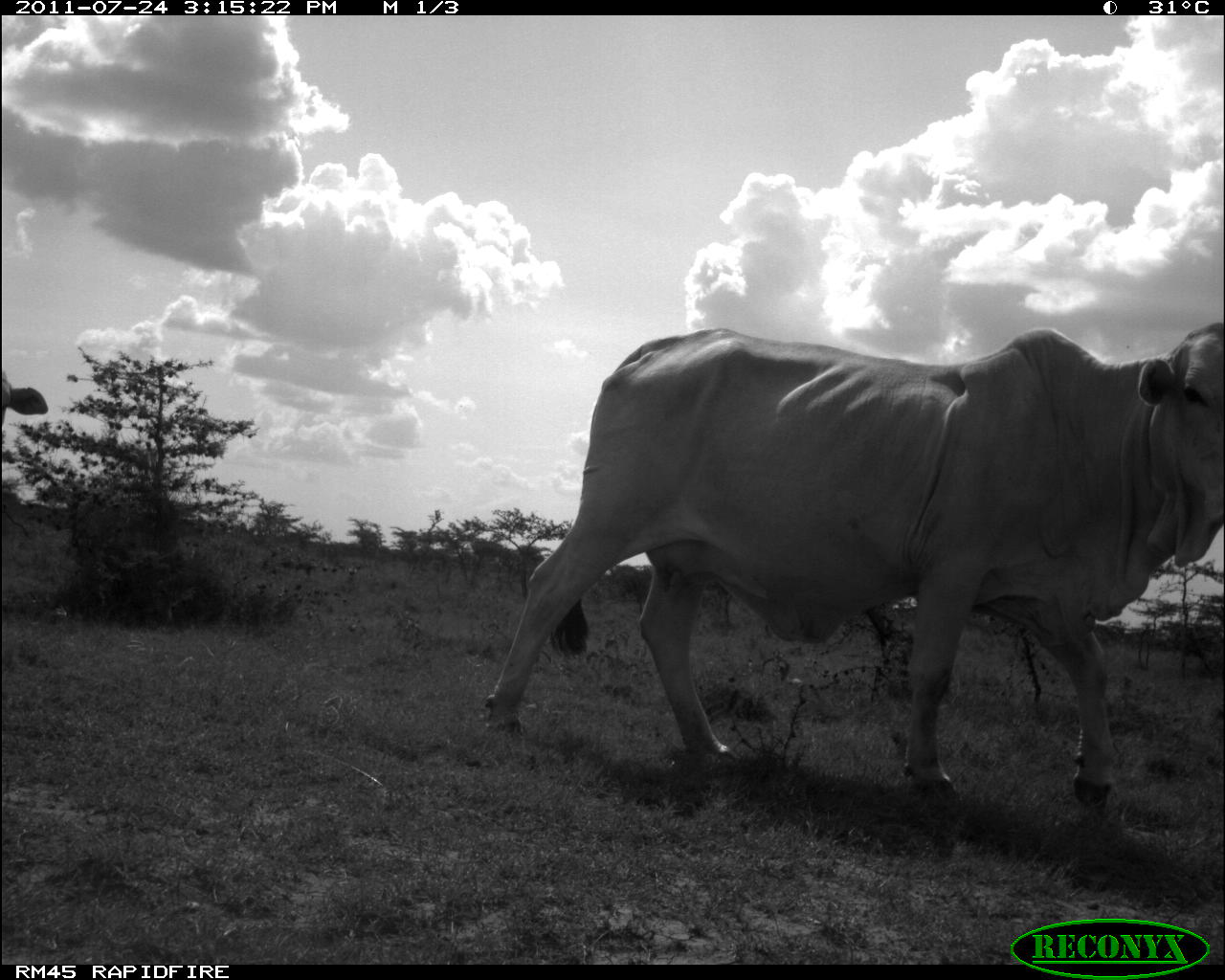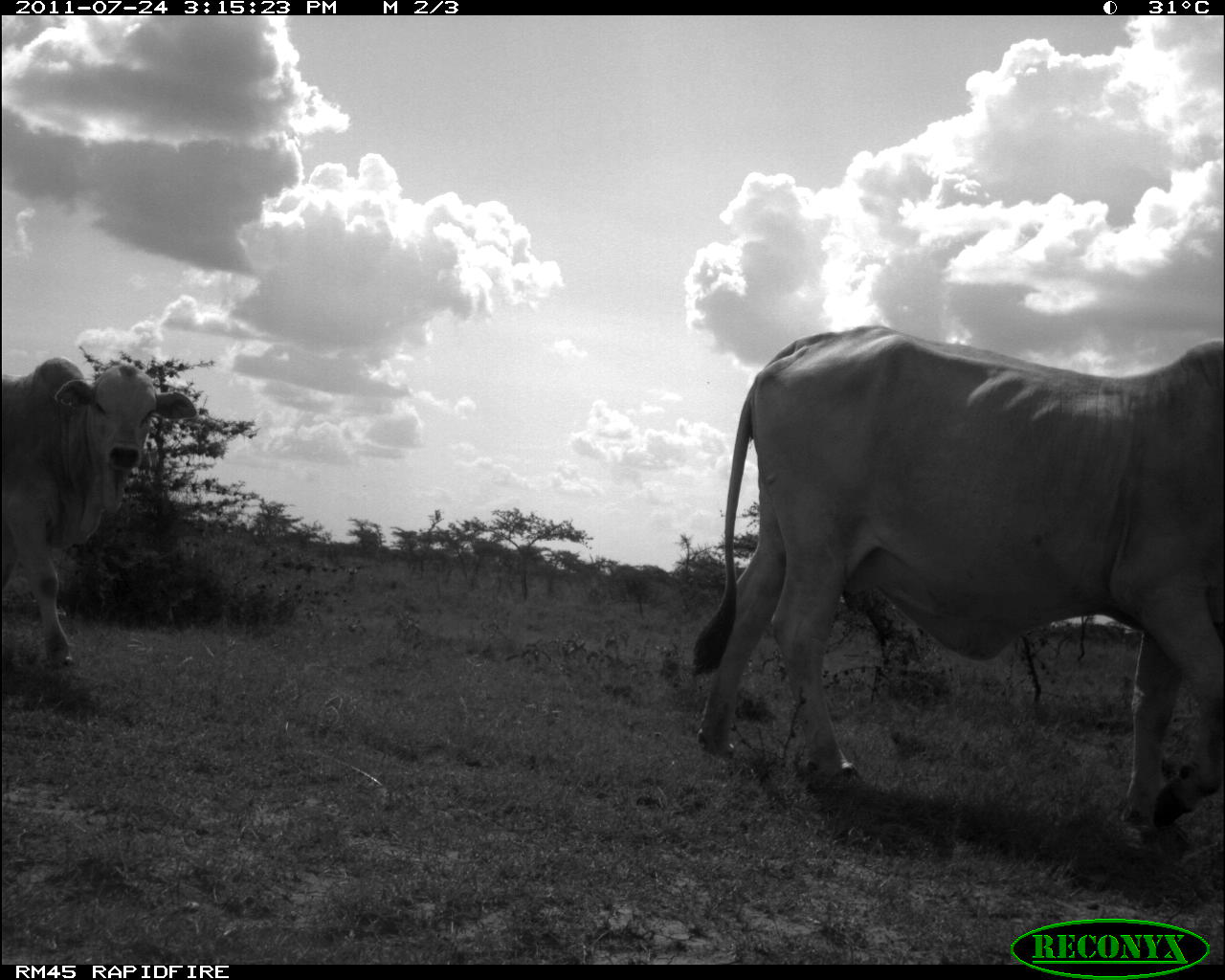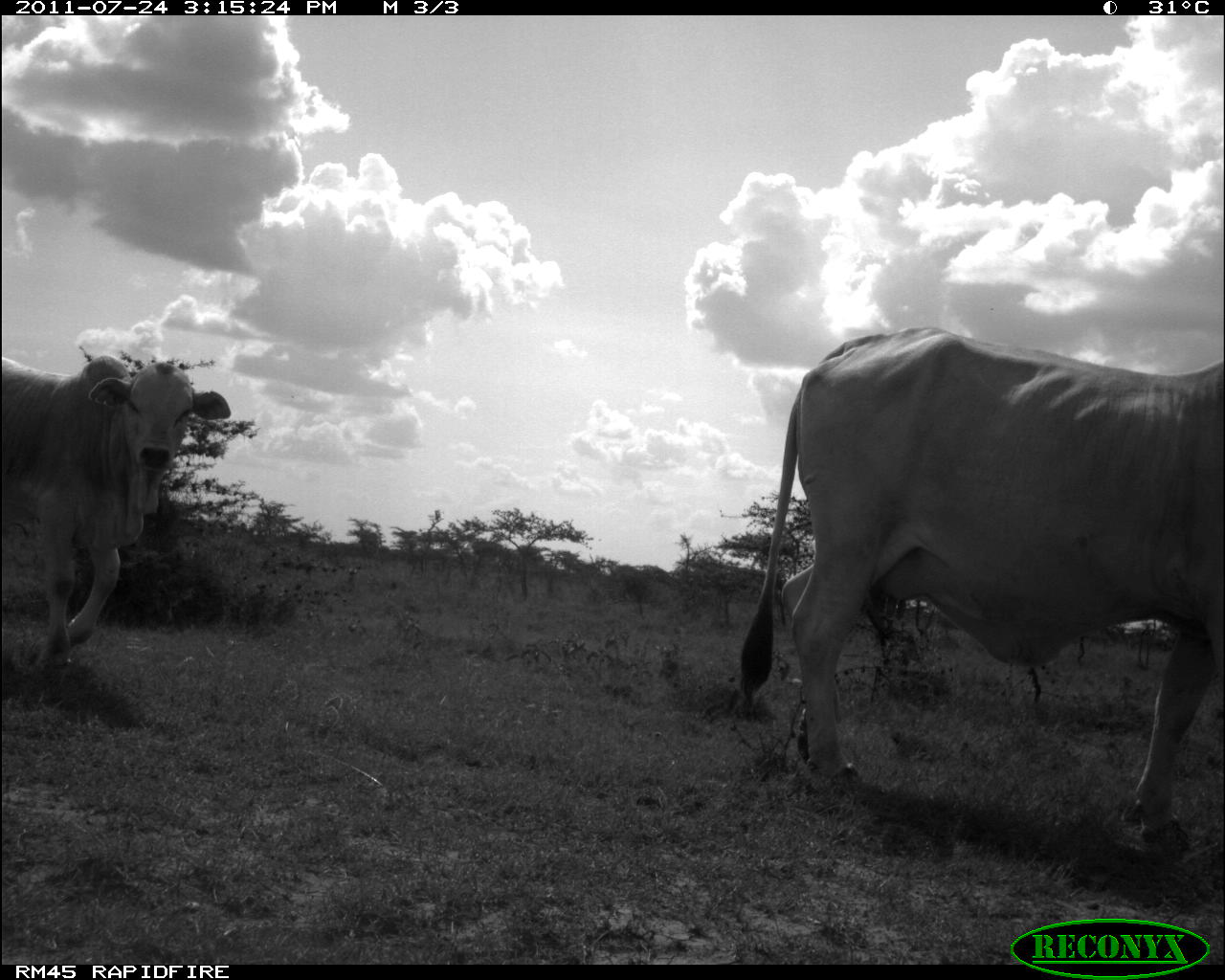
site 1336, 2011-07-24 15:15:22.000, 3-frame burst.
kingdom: Animalia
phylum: Chordata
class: Mammalia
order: Artiodactyla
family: Bovidae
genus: Bos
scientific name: Bos taurus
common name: domestic cattle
Bos taurus (domestic cattle), count 2.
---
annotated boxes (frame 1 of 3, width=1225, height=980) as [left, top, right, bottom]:
bos taurus: [476, 318, 1225, 811]; [0, 364, 46, 429]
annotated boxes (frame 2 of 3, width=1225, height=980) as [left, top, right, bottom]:
bos taurus: [690, 322, 1225, 832]; [1, 357, 198, 668]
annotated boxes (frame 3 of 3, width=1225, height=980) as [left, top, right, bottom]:
bos taurus: [740, 323, 1225, 862]; [0, 354, 232, 667]